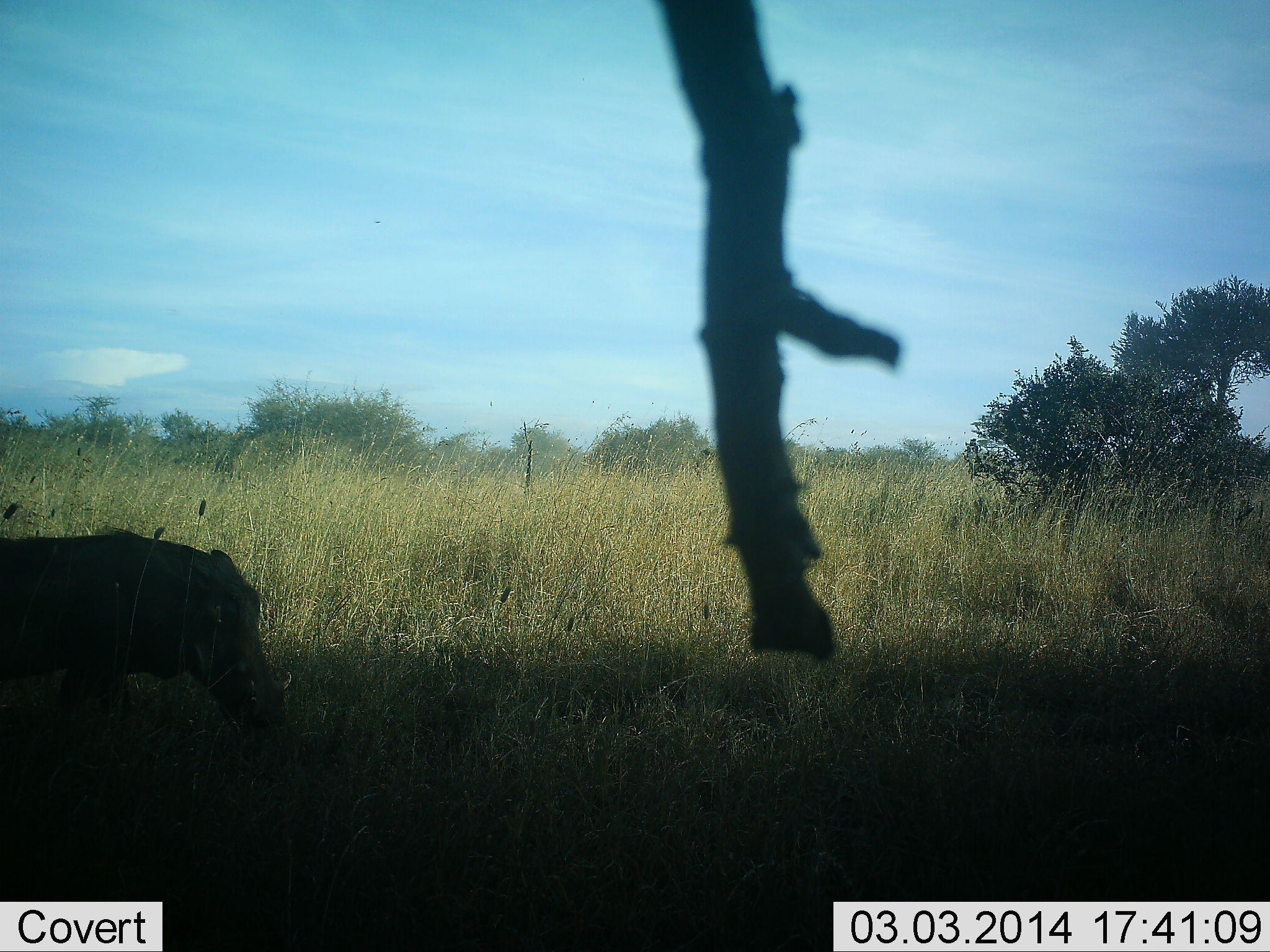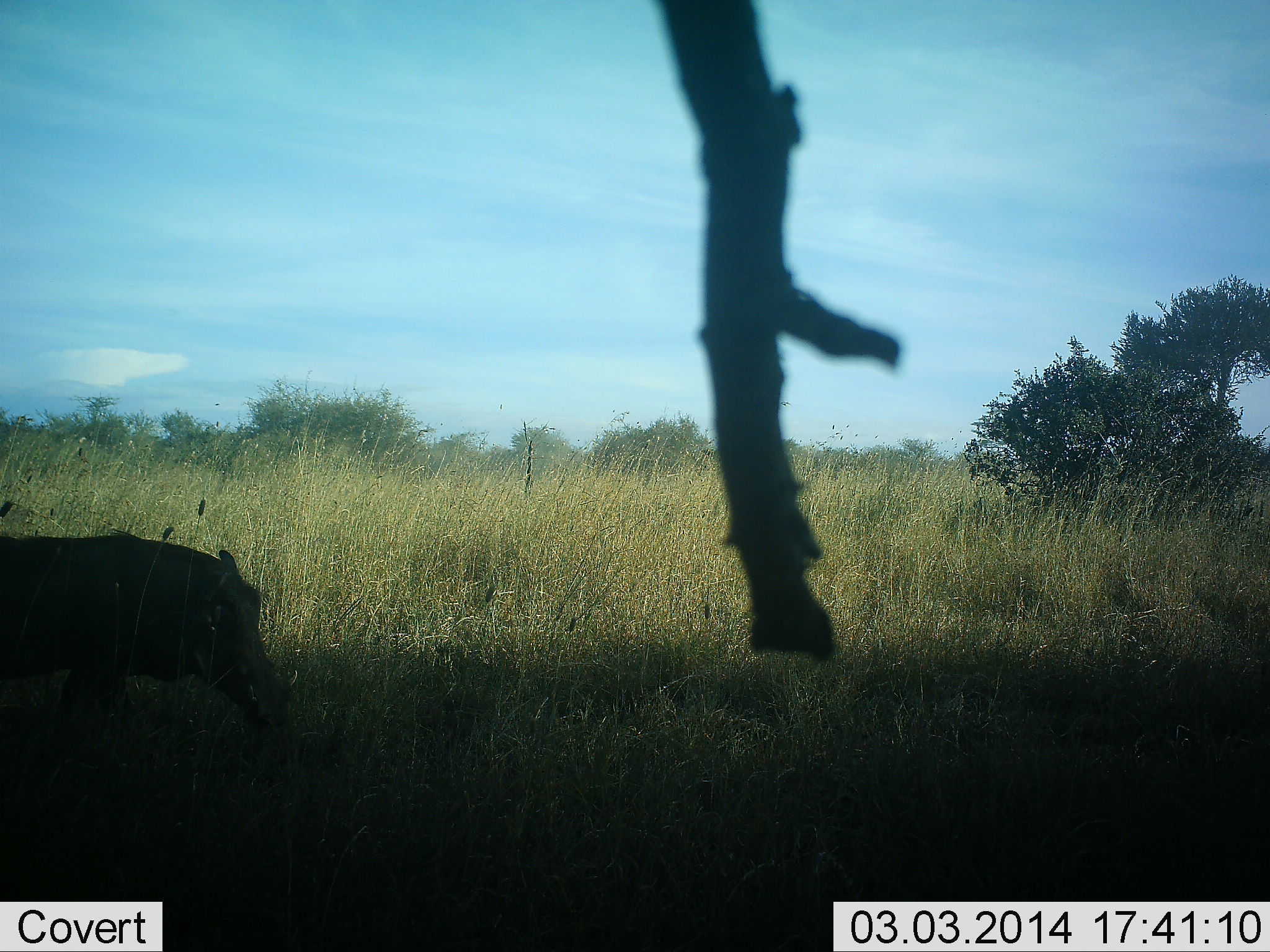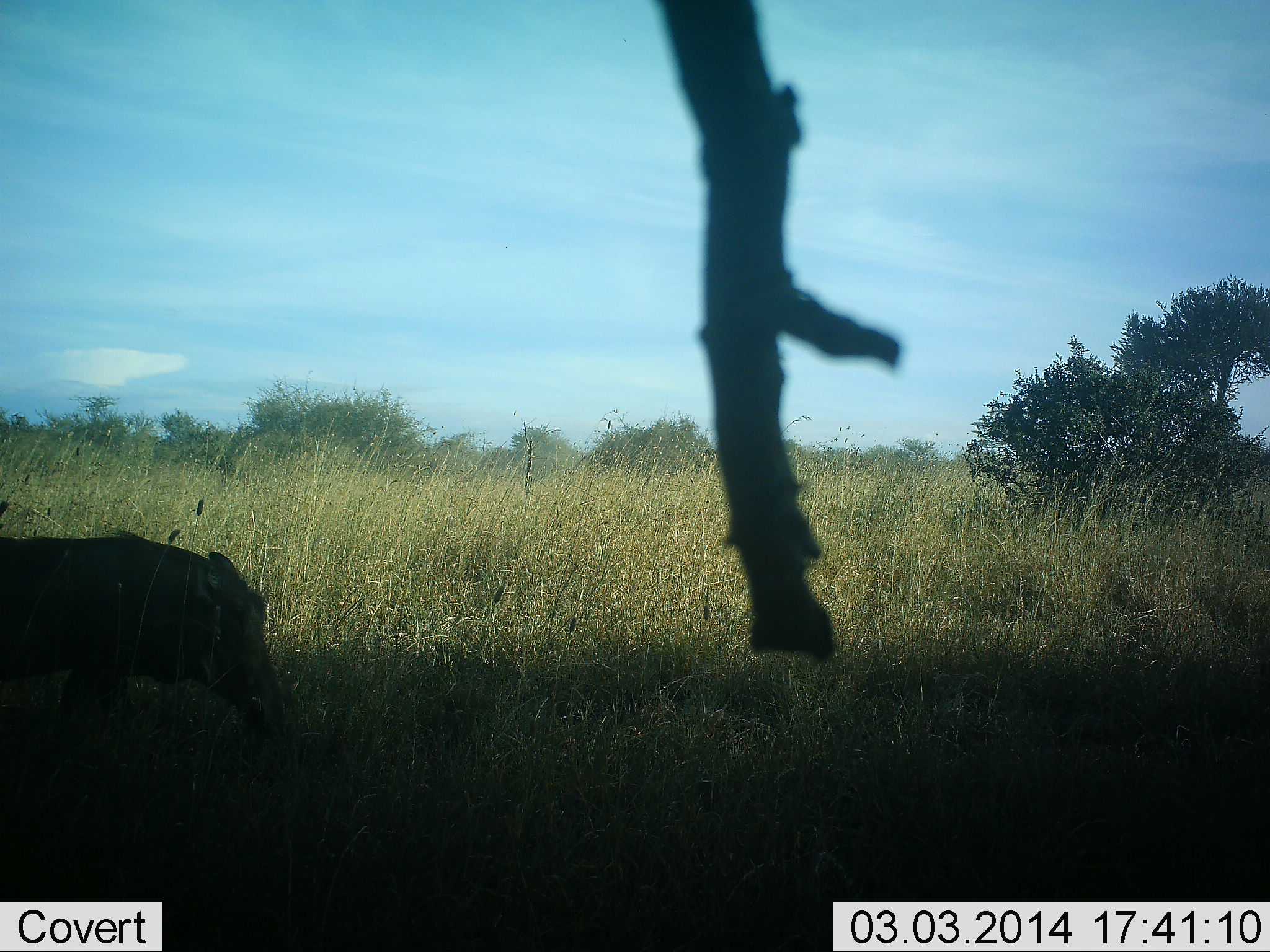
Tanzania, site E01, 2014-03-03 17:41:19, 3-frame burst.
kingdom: Animalia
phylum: Chordata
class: Mammalia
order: Artiodactyla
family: Suidae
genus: Phacochoerus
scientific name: Phacochoerus africanus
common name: warthog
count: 1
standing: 30%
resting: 10%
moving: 20%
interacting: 0%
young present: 0%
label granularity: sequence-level